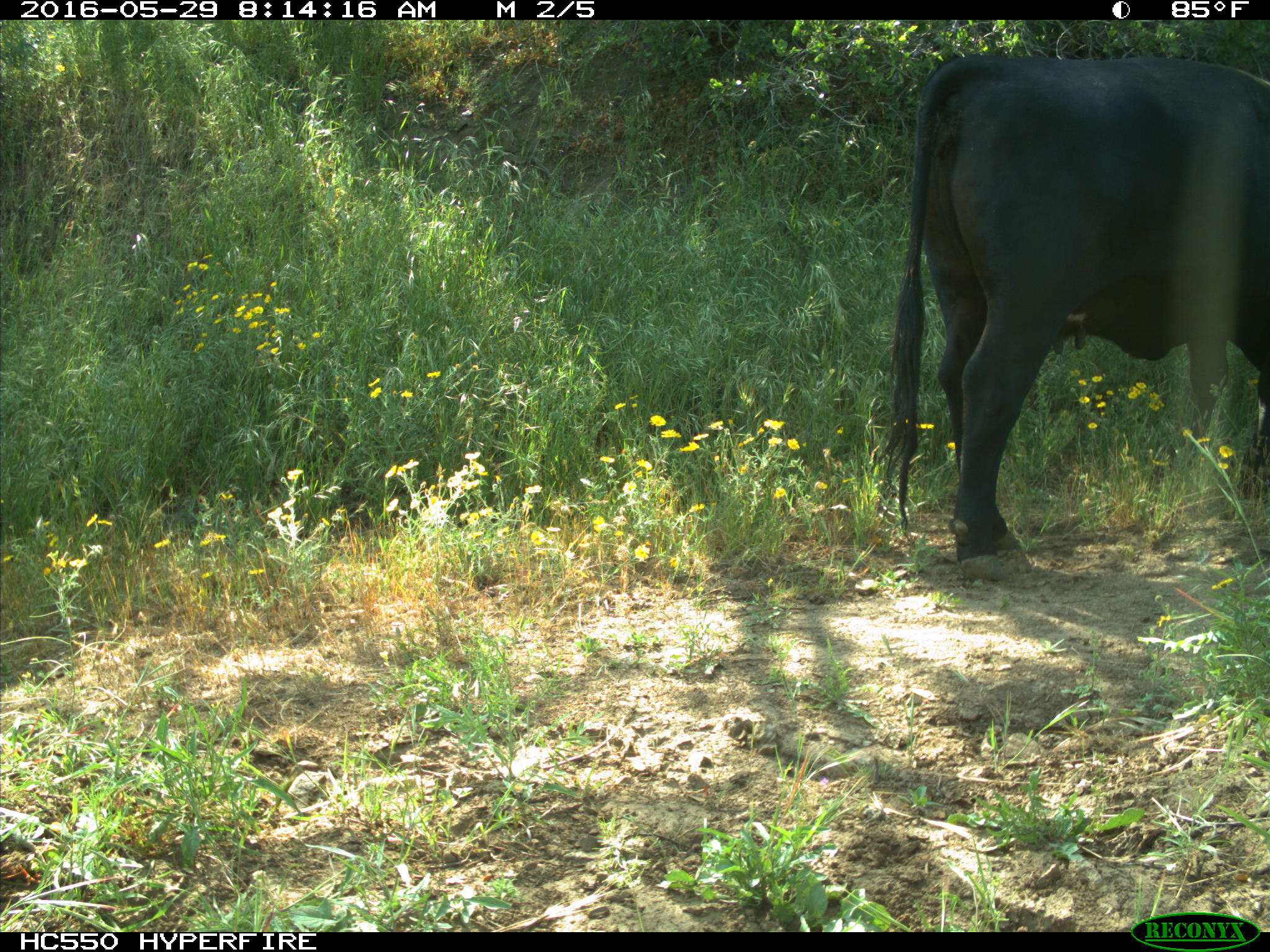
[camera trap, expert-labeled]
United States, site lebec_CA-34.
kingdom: Animalia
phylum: Chordata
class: Mammalia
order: Artiodactyla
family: Bovidae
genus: Bos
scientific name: Bos taurus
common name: domestic cow